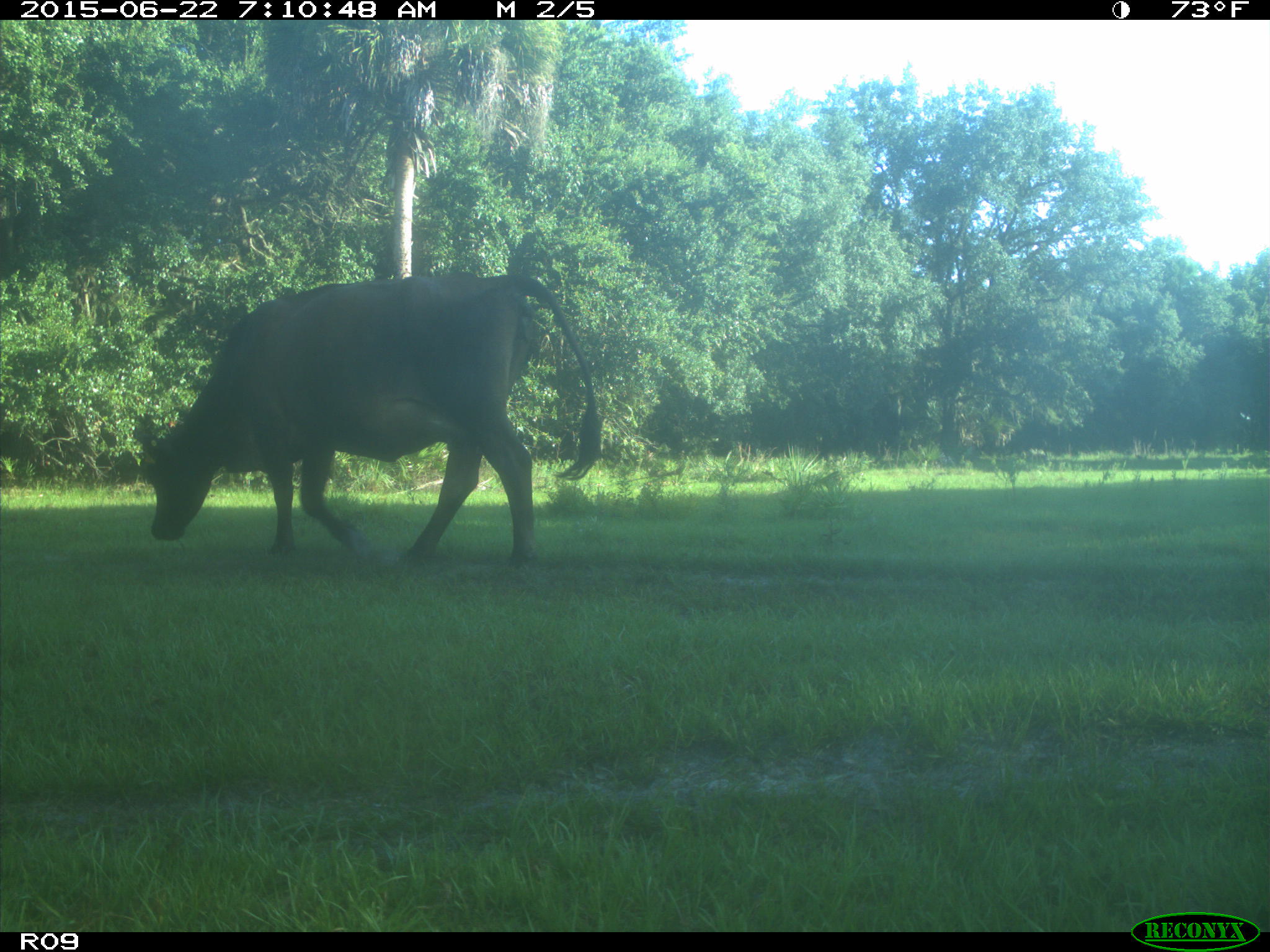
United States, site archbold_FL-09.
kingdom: Animalia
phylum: Chordata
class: Mammalia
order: Artiodactyla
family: Bovidae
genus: Bos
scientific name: Bos taurus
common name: domestic cow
Bos taurus (domestic cow).